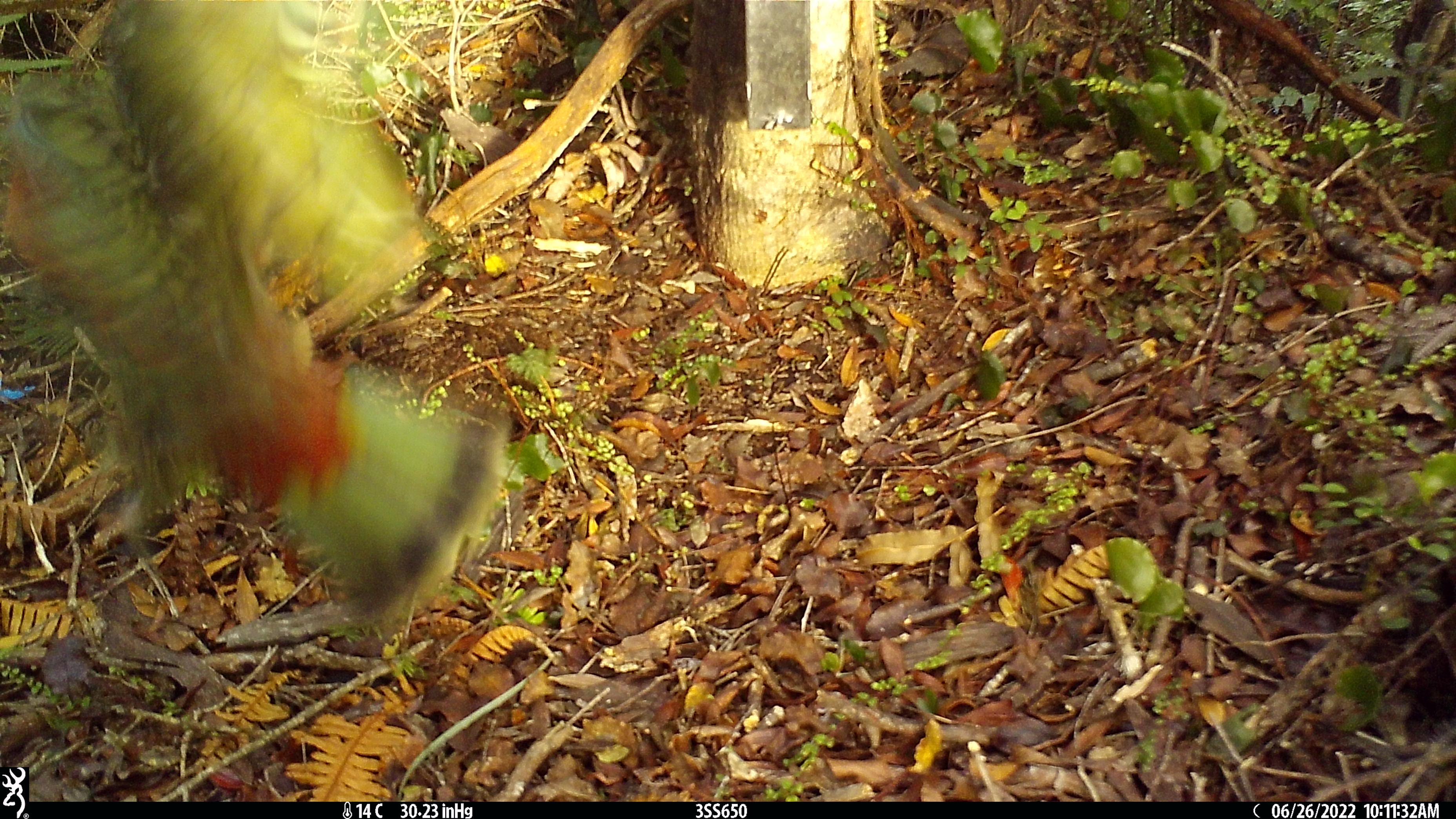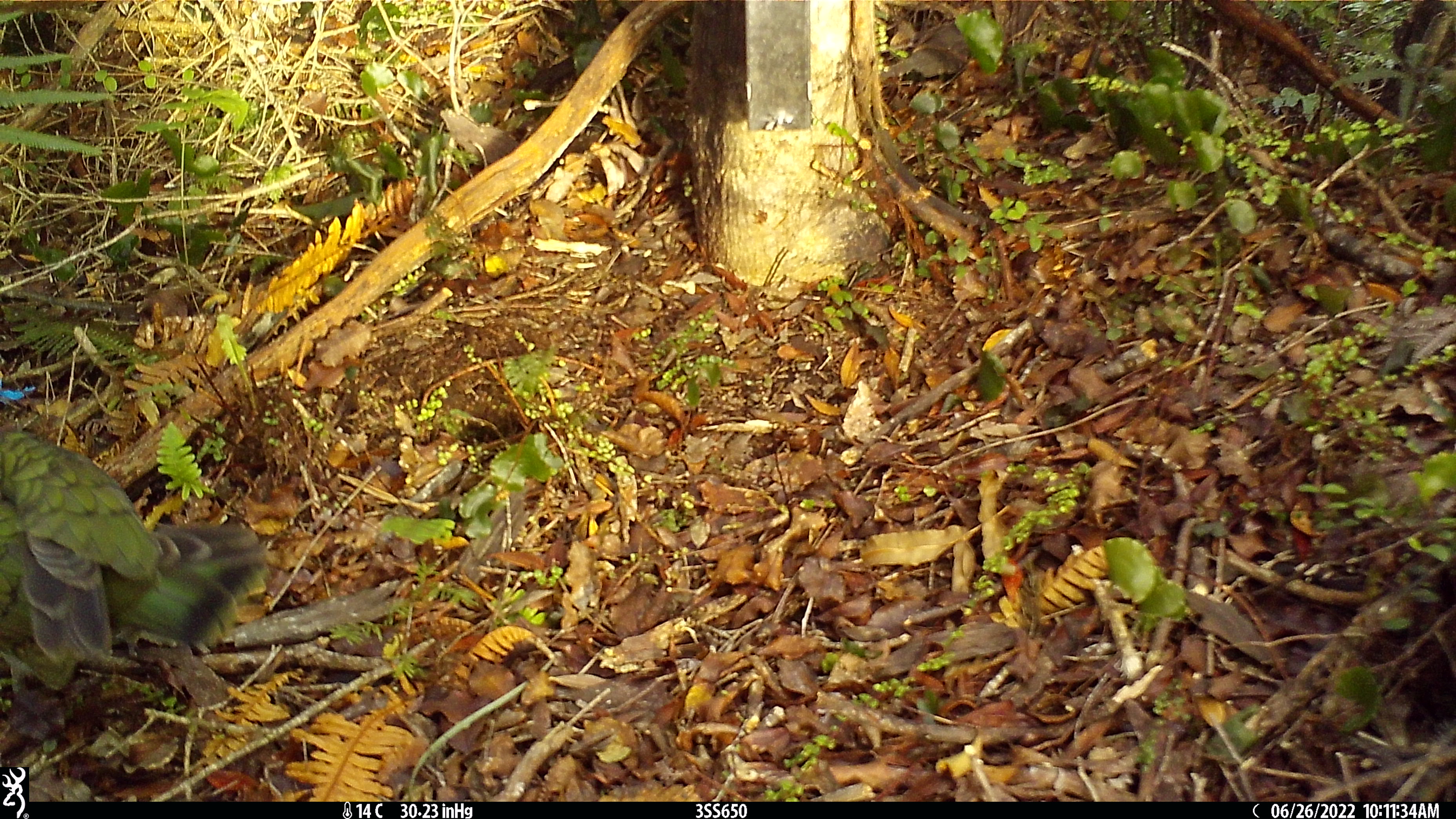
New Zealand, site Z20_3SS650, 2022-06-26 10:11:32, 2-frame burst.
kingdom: Animalia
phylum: Chordata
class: Aves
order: Psittaciformes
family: Strigopidae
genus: Nestor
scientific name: Nestor notabilis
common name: kea